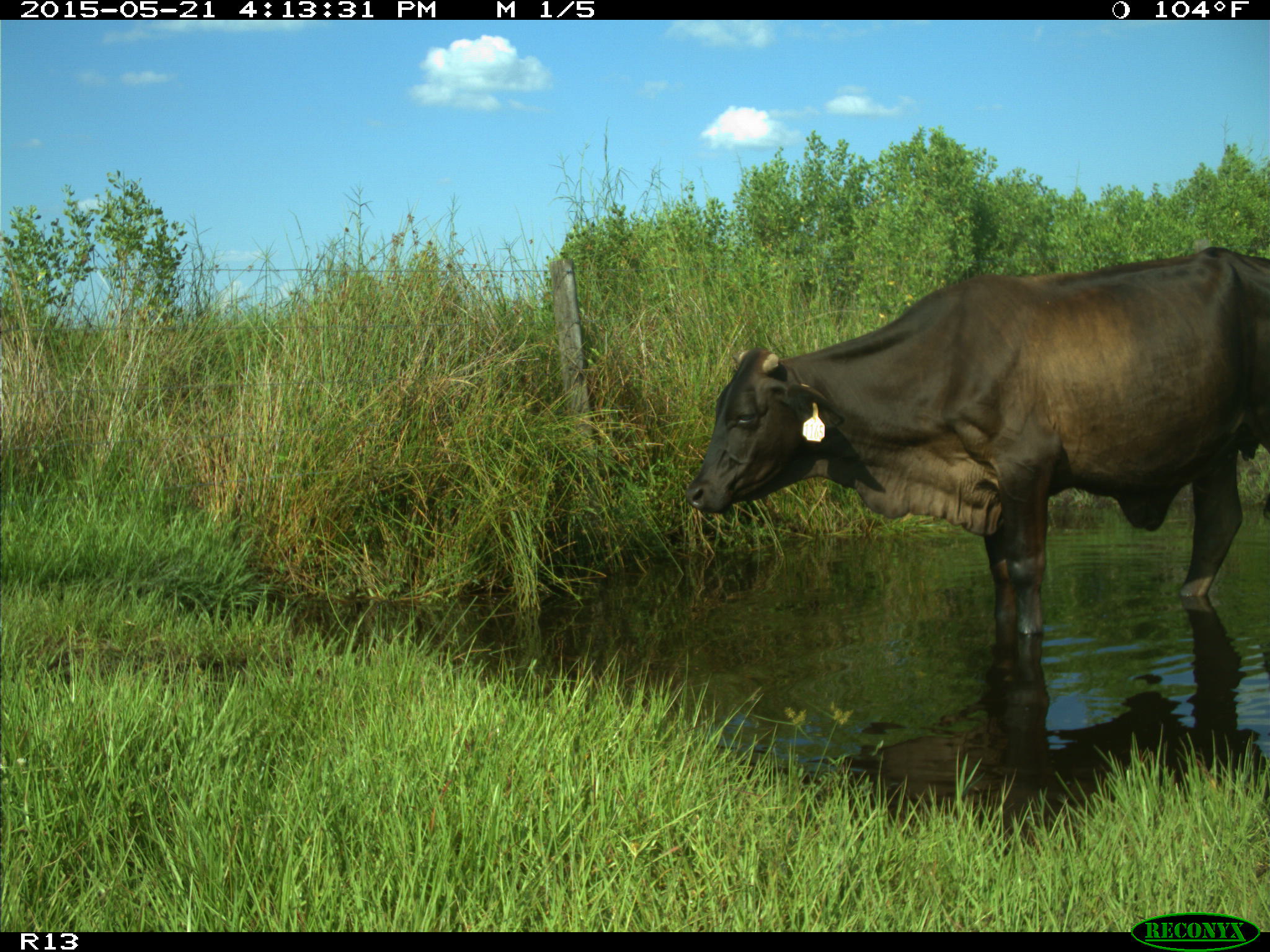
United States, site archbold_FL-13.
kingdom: Animalia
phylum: Chordata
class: Mammalia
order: Artiodactyla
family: Bovidae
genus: Bos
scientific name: Bos taurus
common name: domestic cow